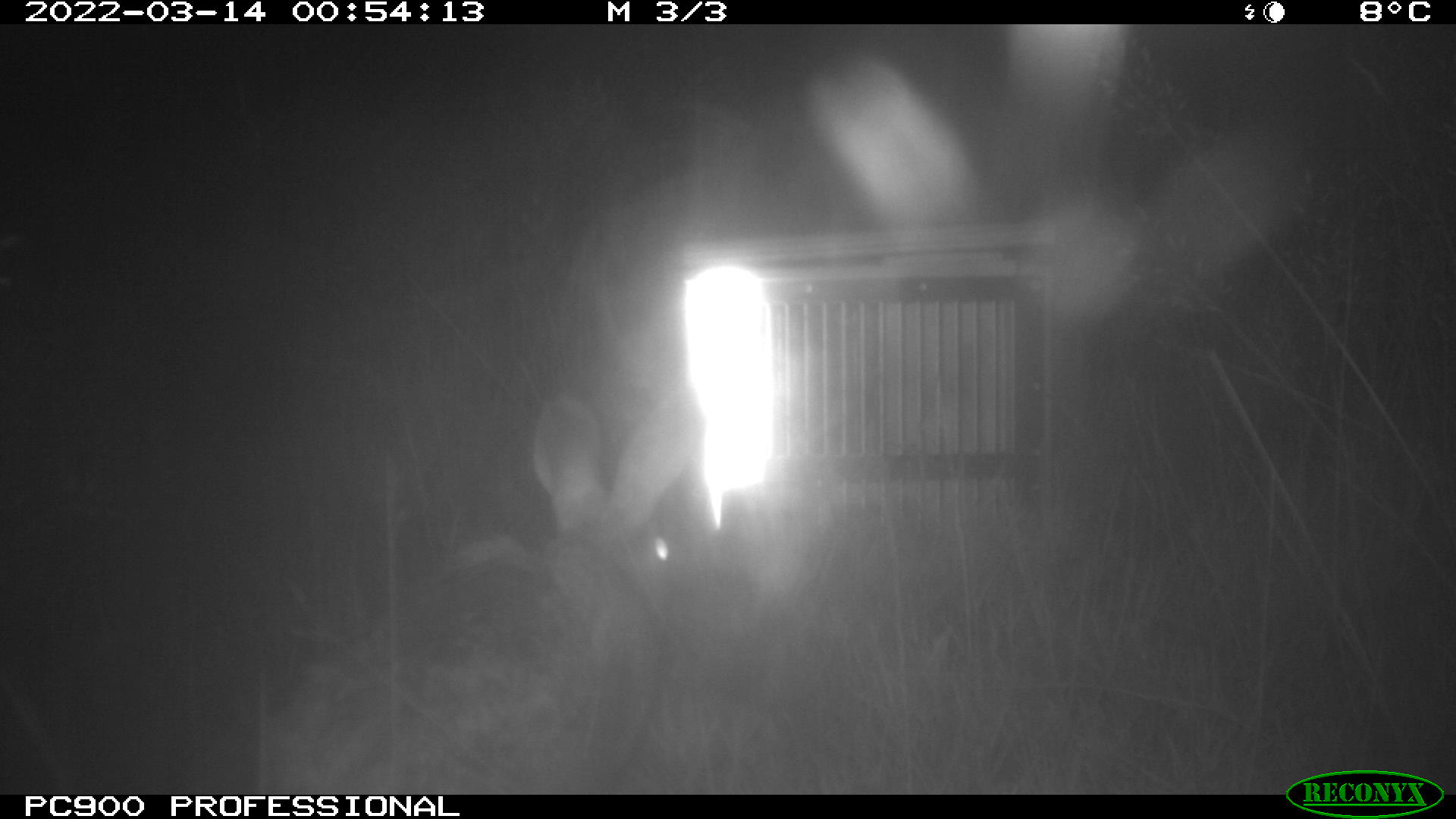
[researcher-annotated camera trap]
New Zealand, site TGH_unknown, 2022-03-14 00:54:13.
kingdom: Animalia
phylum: Chordata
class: Mammalia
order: Lagomorpha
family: Leporidae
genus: Oryctolagus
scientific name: Oryctolagus cuniculus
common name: european rabbit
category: rabbit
Rabbit (european rabbit) (Oryctolagus cuniculus).